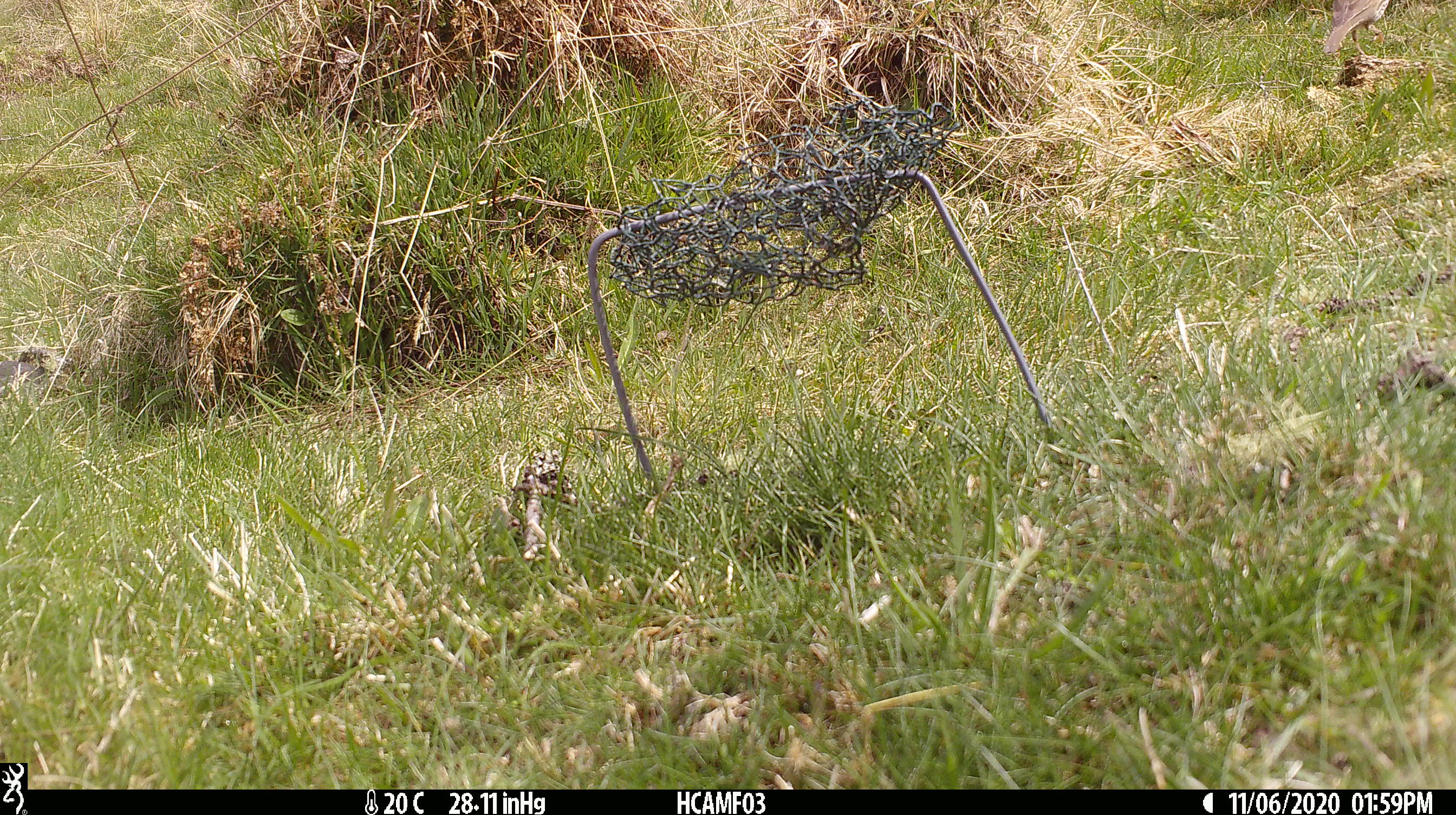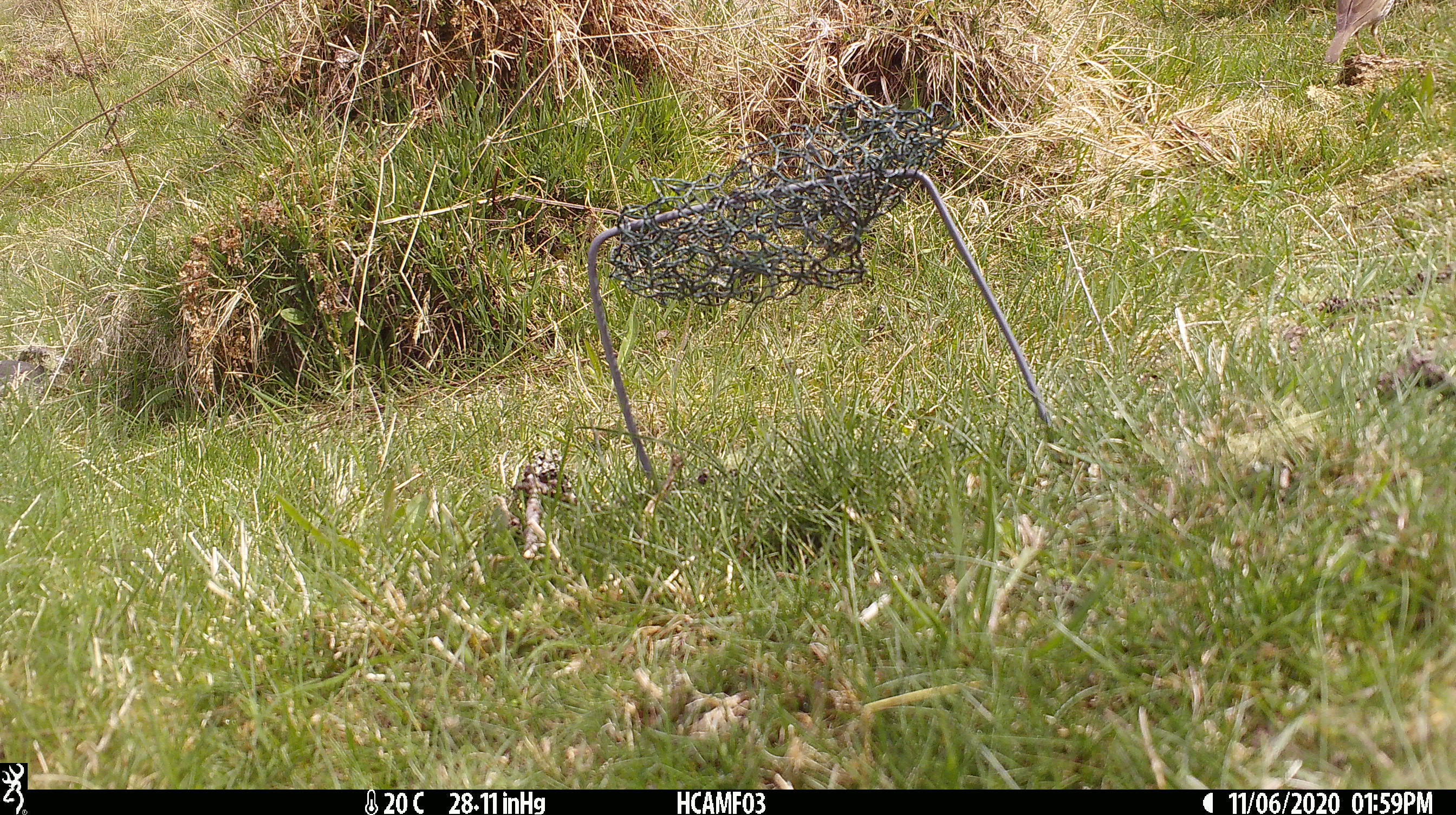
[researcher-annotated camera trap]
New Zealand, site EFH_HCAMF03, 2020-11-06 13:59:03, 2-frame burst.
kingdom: Animalia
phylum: Chordata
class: Aves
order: Passeriformes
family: Turdidae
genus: Turdus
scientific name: Turdus philomelos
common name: song thrush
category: thrush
Thrush (song thrush) (Turdus philomelos).